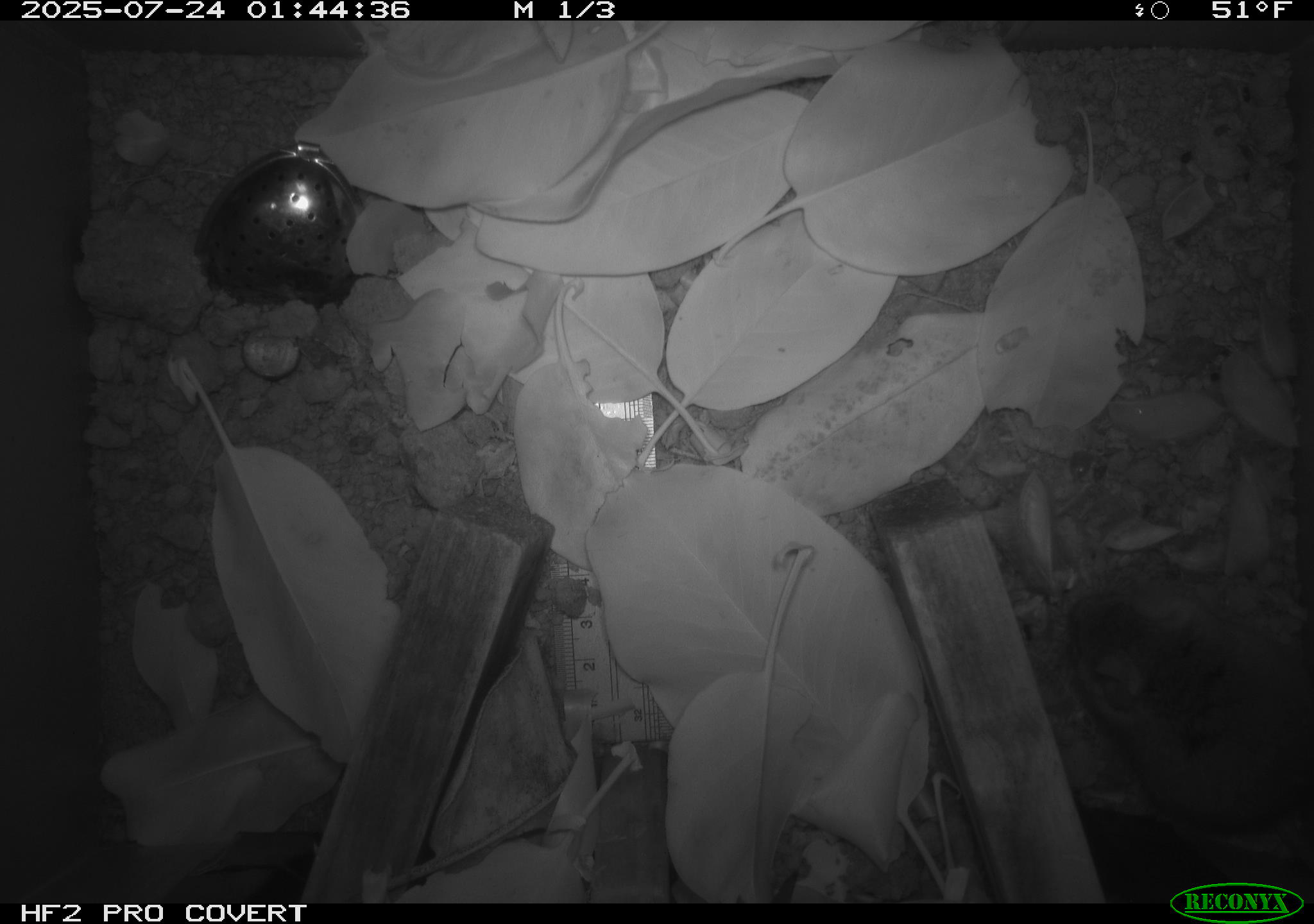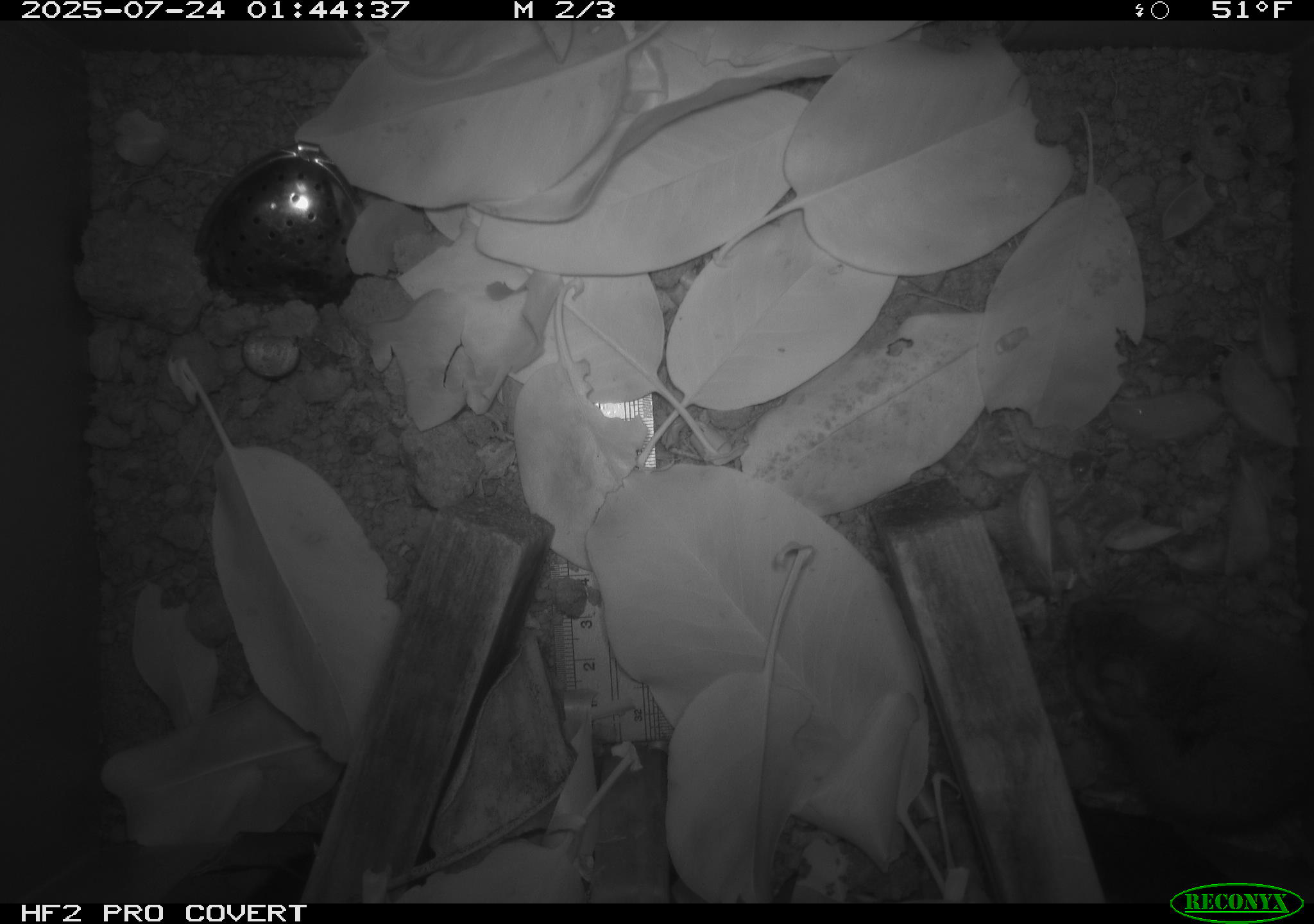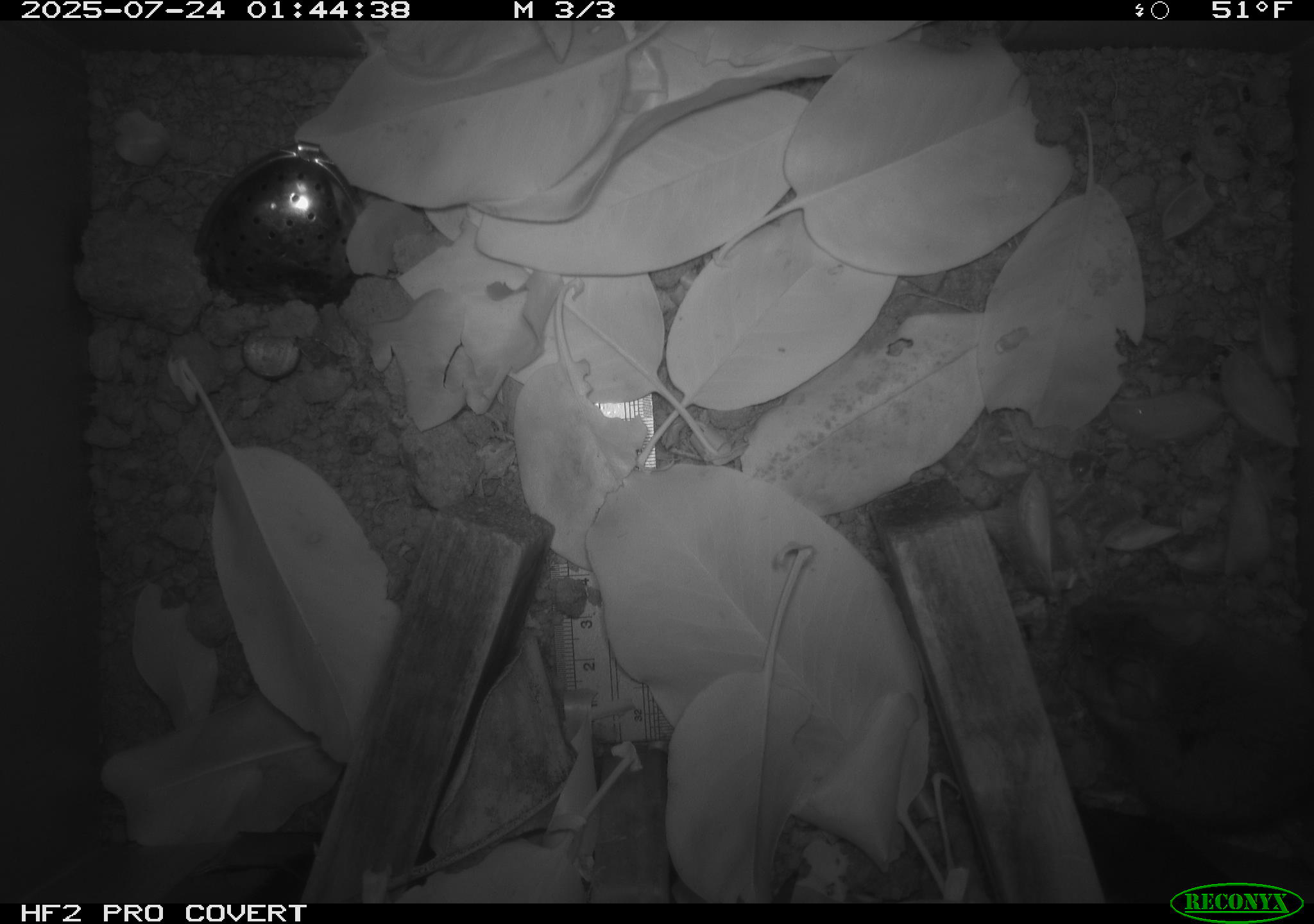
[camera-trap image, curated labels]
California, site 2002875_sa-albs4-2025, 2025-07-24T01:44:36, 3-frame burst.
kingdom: Animalia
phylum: Chordata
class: Mammalia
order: Rodentia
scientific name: Rodentia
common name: mouse species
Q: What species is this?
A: Mouse species (Rodentia).